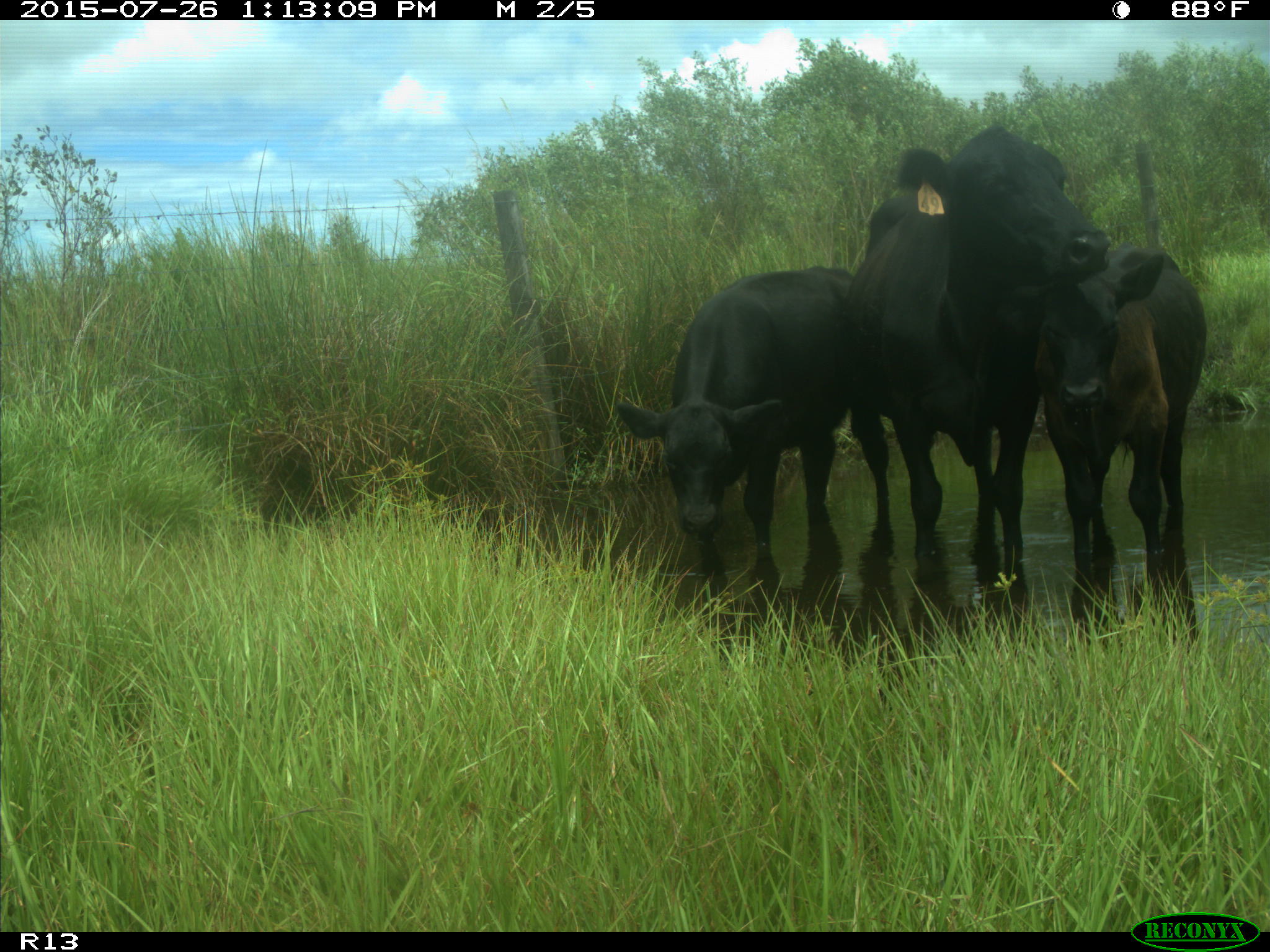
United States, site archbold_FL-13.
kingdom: Animalia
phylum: Chordata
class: Mammalia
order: Artiodactyla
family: Bovidae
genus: Bos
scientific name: Bos taurus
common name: domestic cow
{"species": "Bos taurus (domestic cow)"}